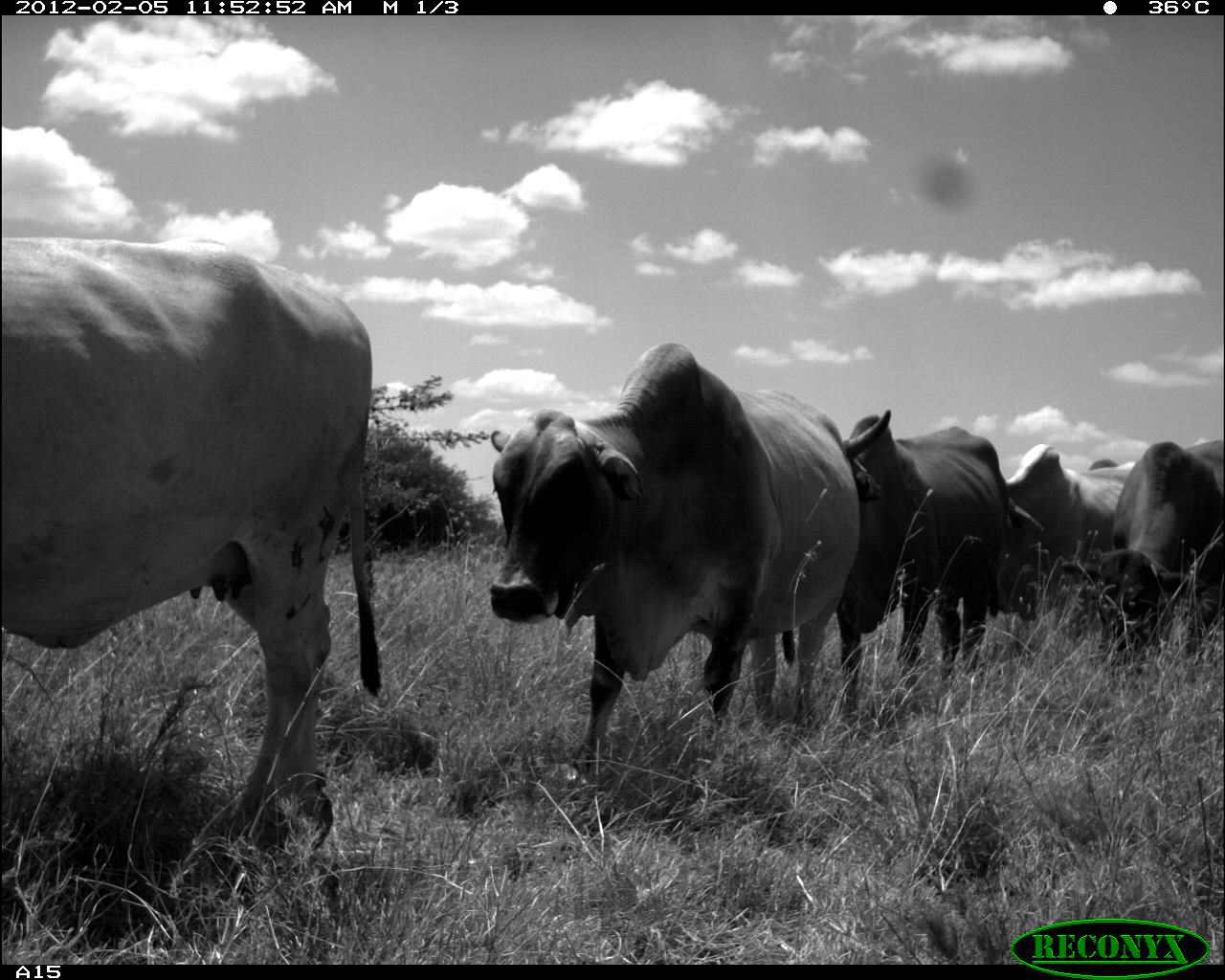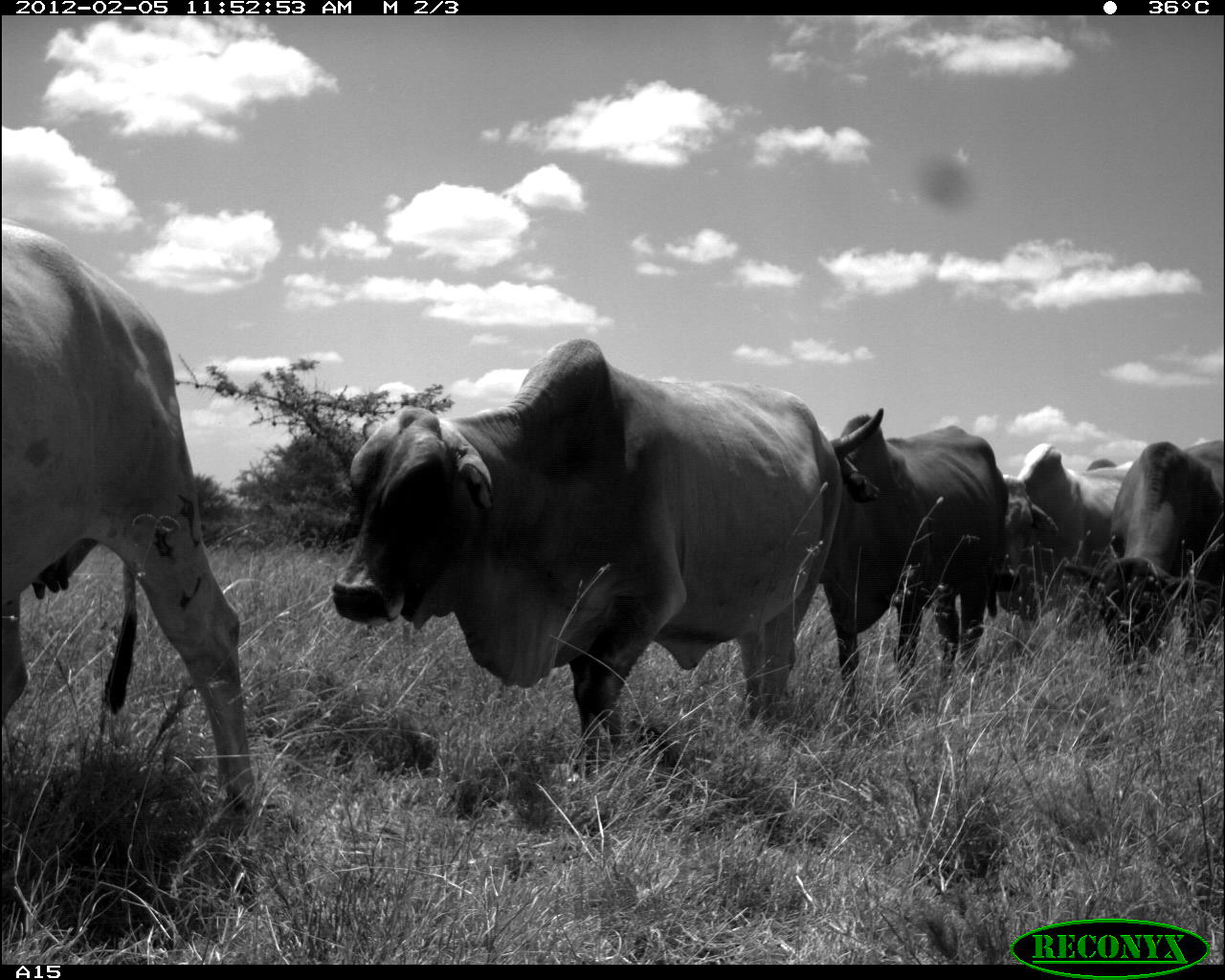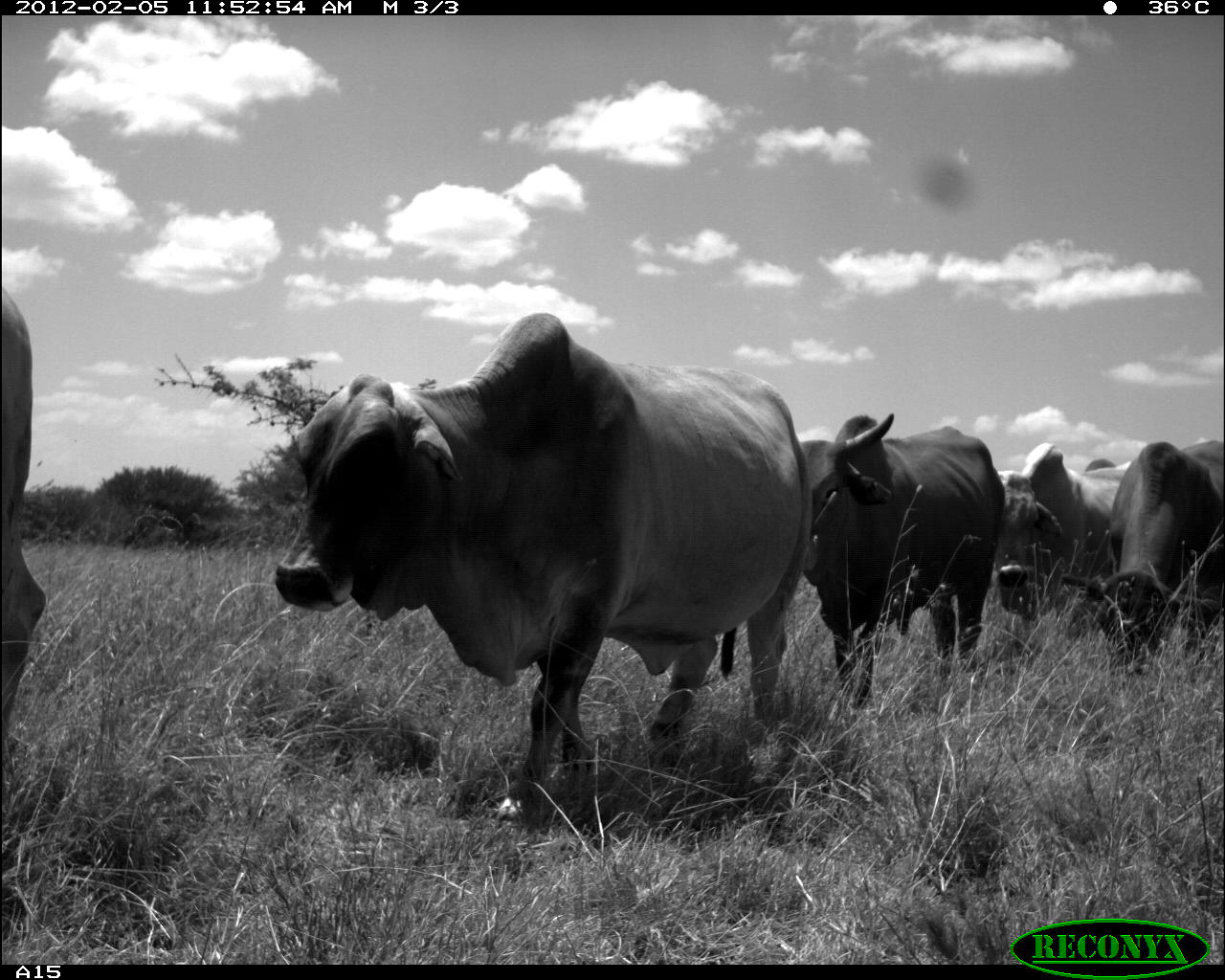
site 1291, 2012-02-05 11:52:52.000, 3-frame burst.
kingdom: Animalia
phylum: Chordata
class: Mammalia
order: Artiodactyla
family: Bovidae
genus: Bos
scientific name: Bos taurus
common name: domestic cattle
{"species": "Bos taurus (domestic cattle)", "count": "5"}